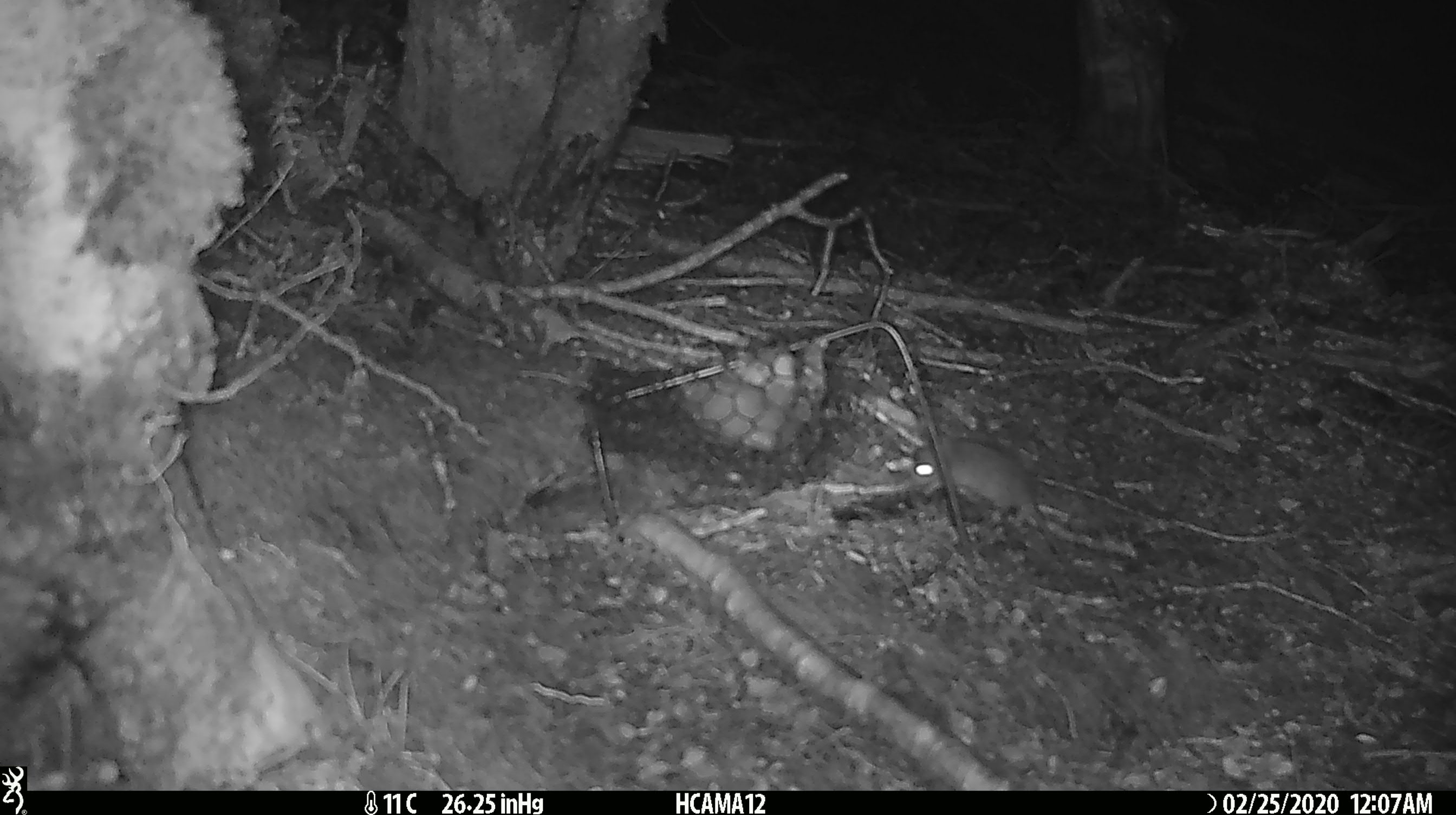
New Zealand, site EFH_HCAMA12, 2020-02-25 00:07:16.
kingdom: Animalia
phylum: Chordata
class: Mammalia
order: Rodentia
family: Muridae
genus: Mus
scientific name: Mus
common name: mouse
Mouse (Mus).